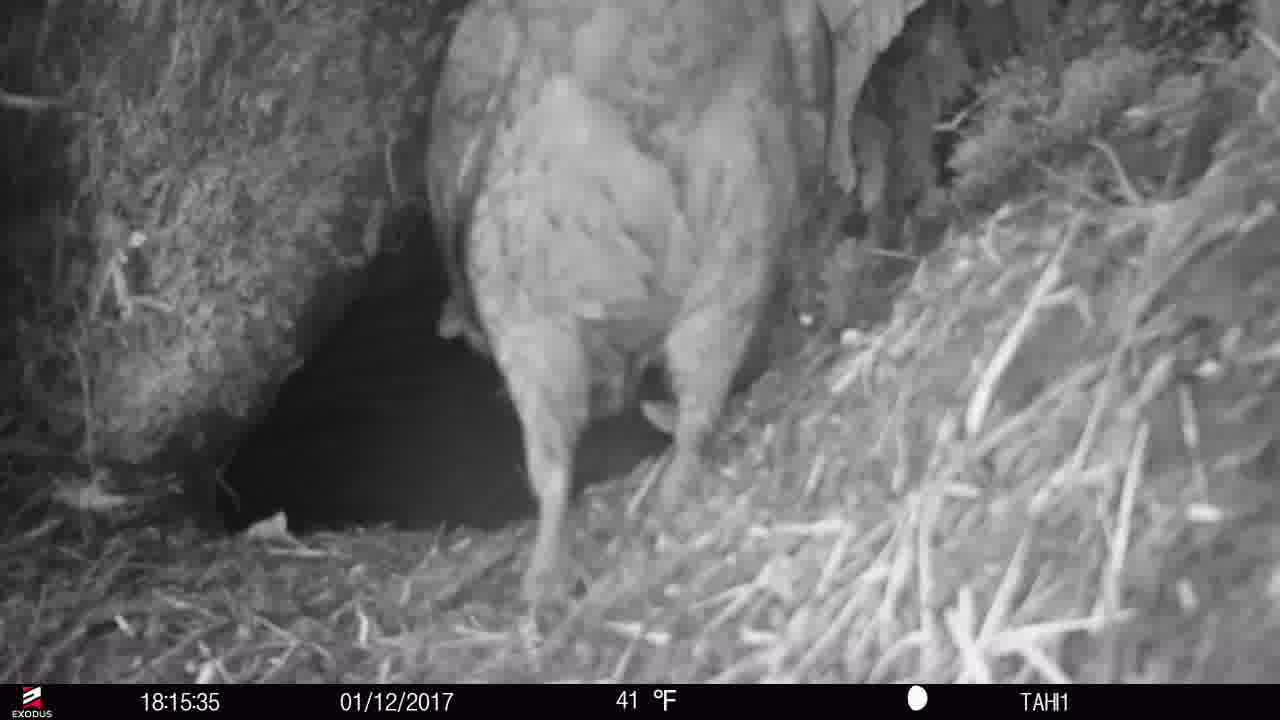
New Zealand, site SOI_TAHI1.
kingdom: Animalia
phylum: Chordata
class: Aves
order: Psittaciformes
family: Strigopidae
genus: Nestor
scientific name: Nestor notabilis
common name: kea